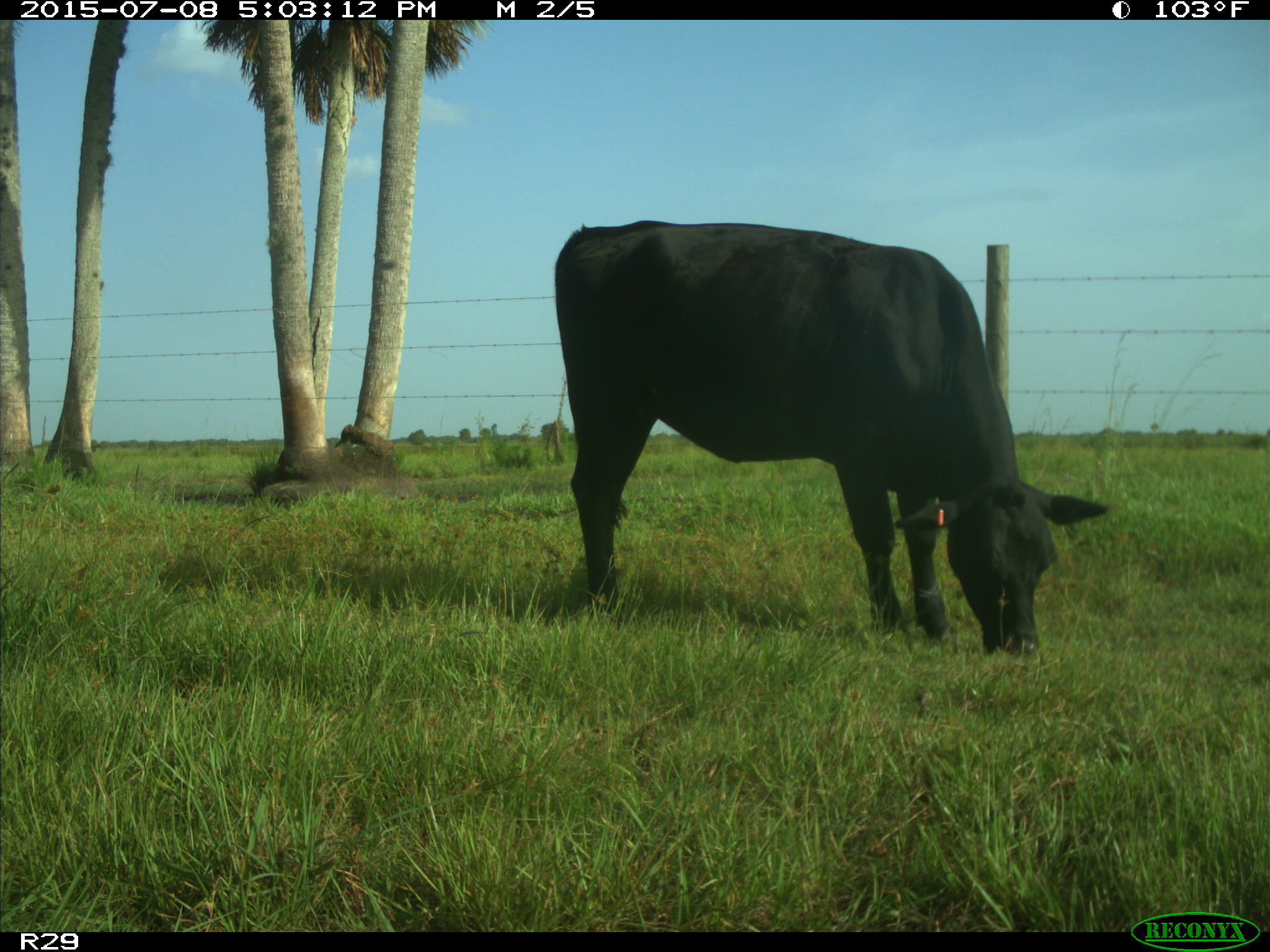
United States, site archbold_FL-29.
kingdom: Animalia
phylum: Chordata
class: Mammalia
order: Artiodactyla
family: Bovidae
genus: Bos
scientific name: Bos taurus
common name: domestic cow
Bos taurus (domestic cow).